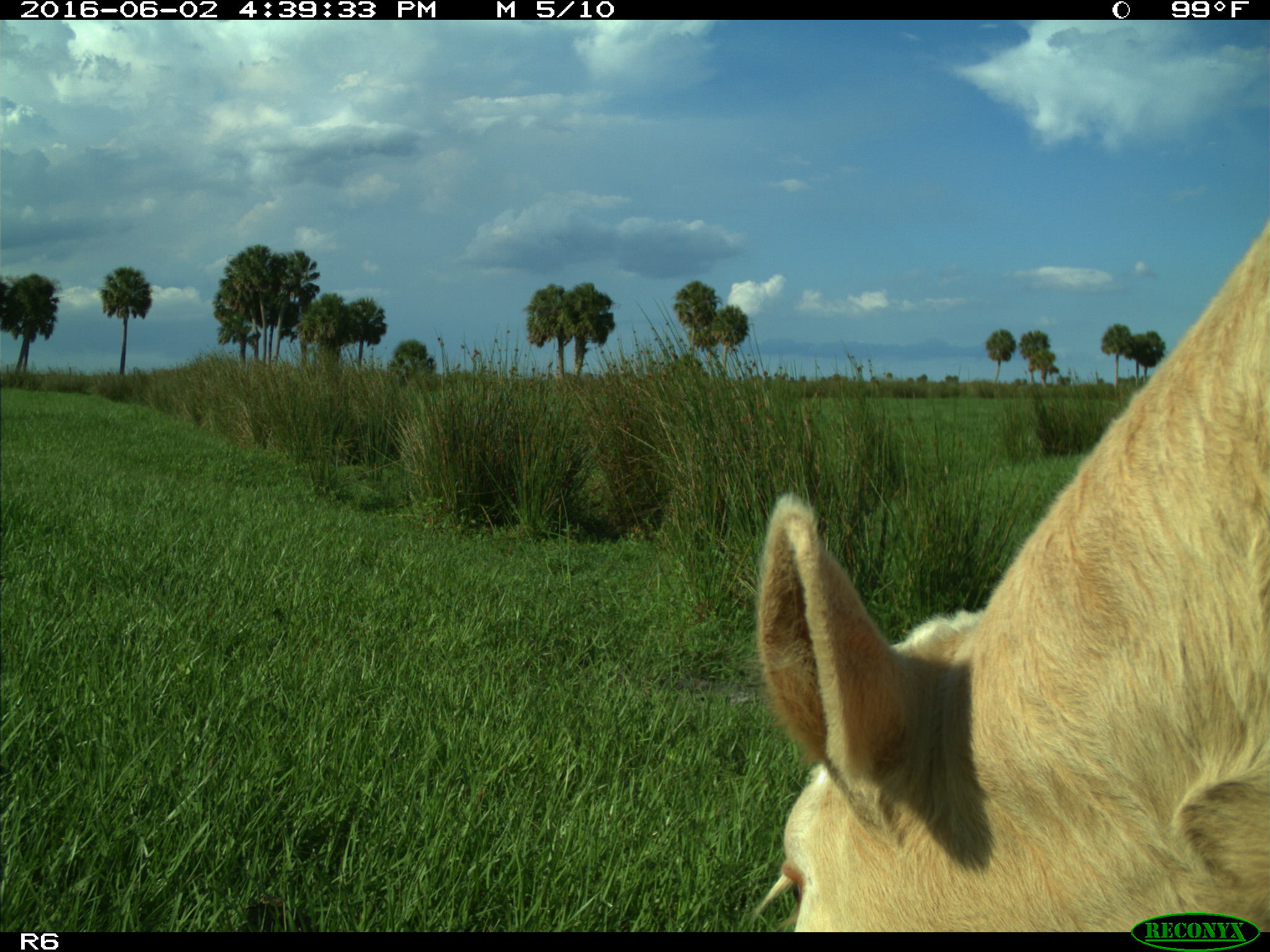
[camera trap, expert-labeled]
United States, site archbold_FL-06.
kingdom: Animalia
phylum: Chordata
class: Mammalia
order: Artiodactyla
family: Bovidae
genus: Bos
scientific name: Bos taurus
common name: domestic cow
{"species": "Bos taurus (domestic cow)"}